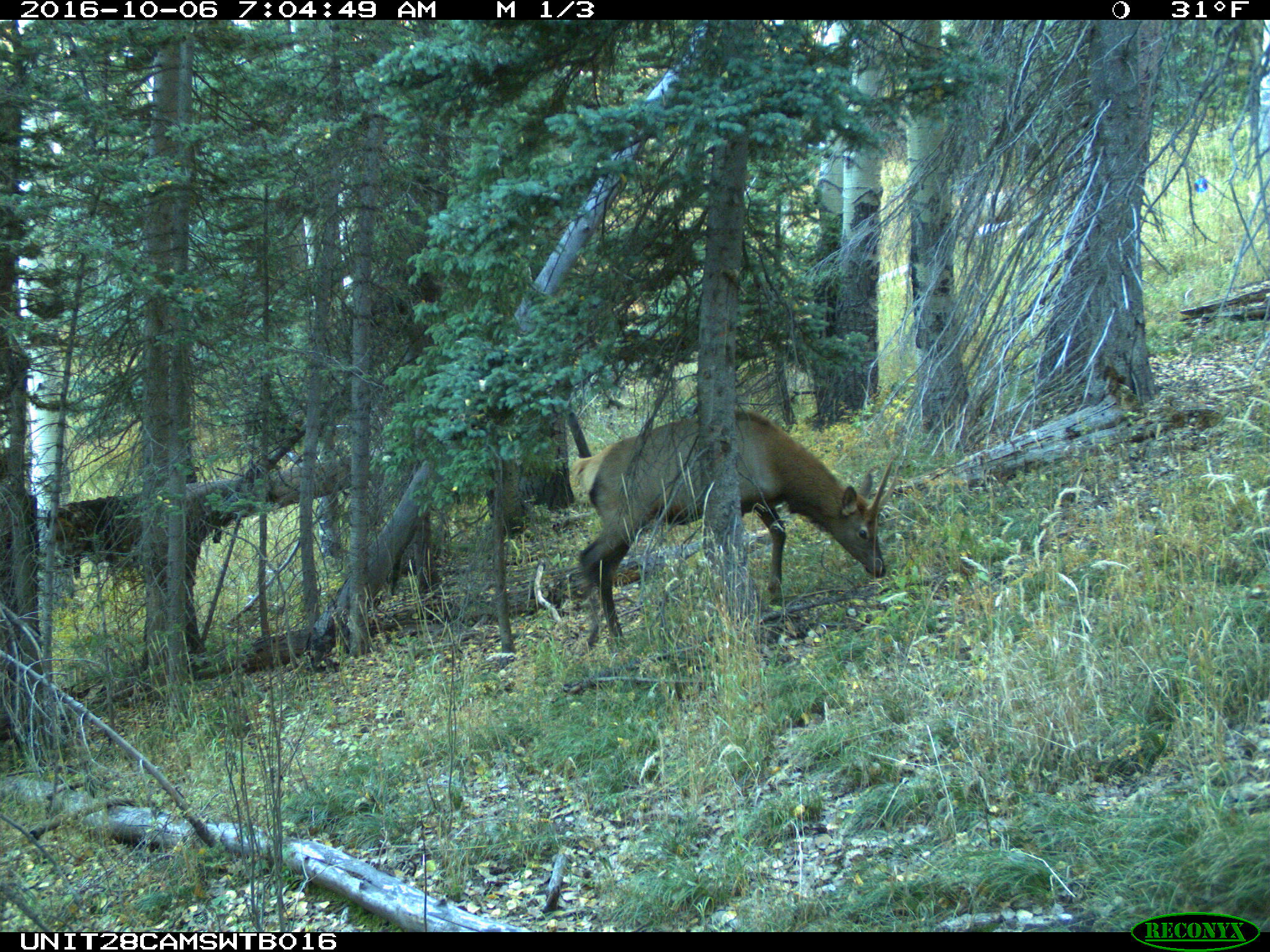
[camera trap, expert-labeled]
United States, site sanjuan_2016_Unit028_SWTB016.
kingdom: Animalia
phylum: Chordata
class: Mammalia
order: Artiodactyla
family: Cervidae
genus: Cervus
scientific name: Cervus elaphus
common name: red deer